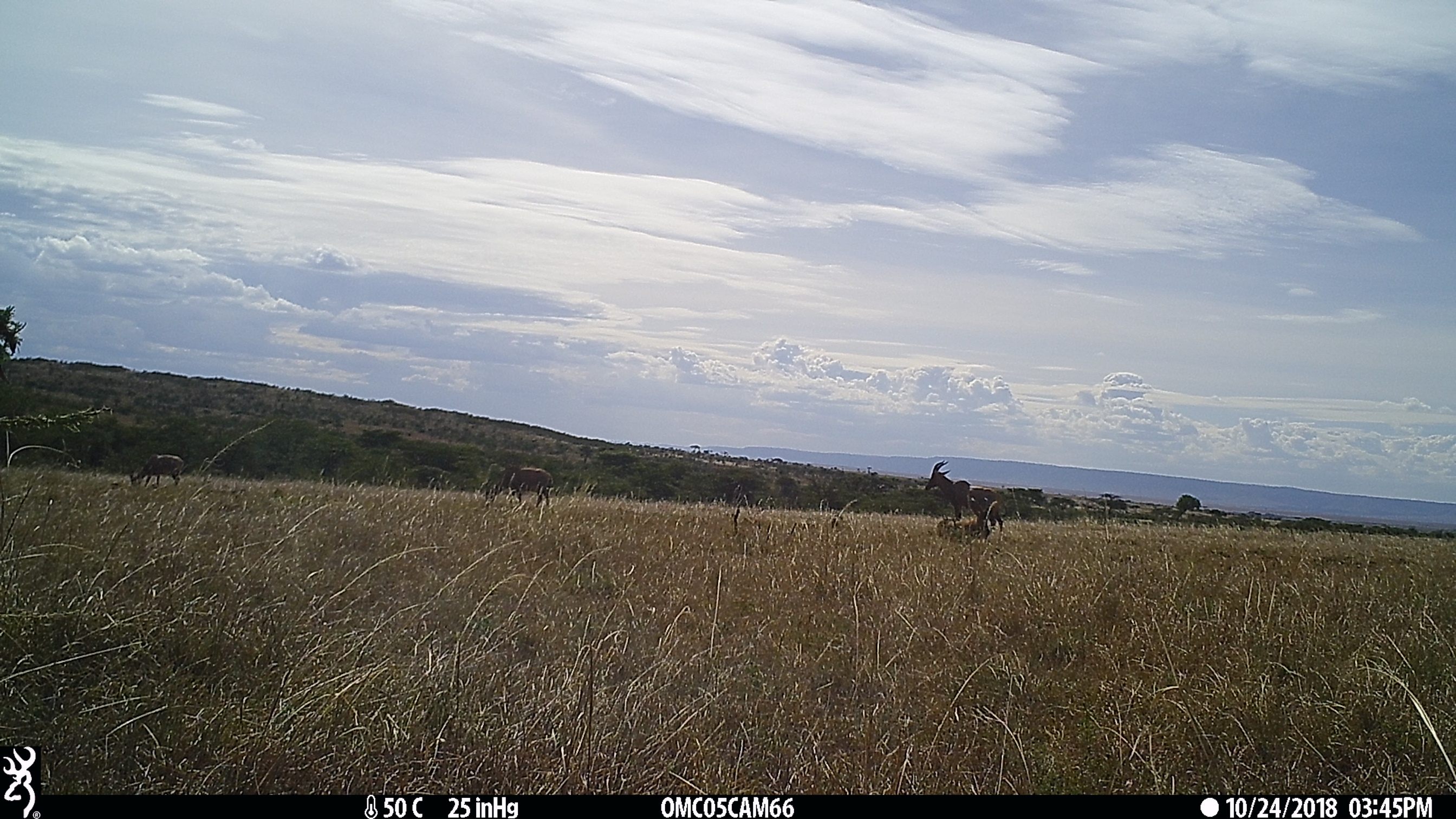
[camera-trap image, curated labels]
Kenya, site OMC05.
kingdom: Animalia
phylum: Chordata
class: Mammalia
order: Artiodactyla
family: Bovidae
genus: Damaliscus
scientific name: Damaliscus lunatus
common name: topi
Topi (Damaliscus lunatus).